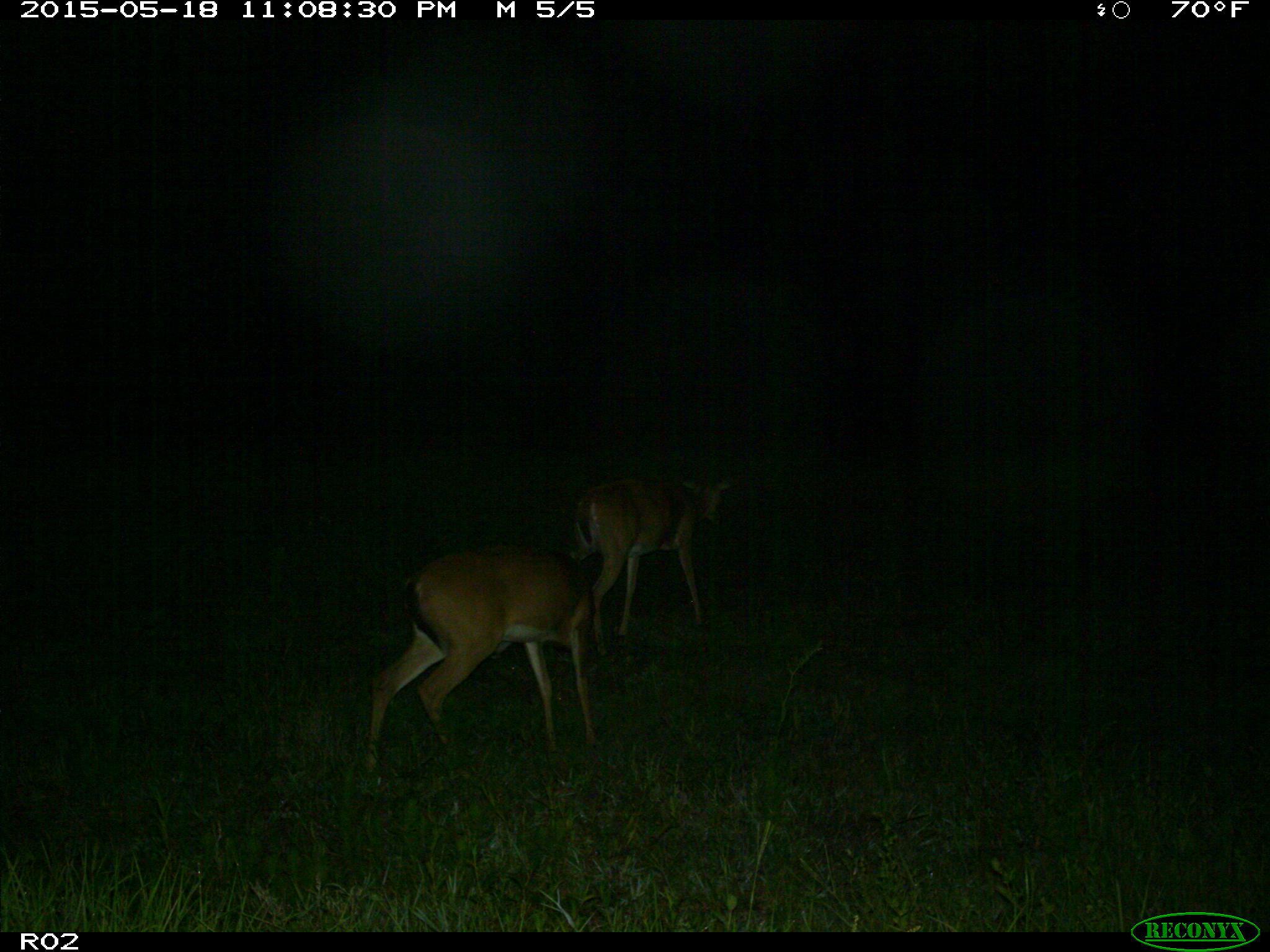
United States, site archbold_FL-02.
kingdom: Animalia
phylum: Chordata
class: Mammalia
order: Artiodactyla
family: Cervidae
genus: Odocoileus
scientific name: Odocoileus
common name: deer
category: unidentified deer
Unidentified deer (deer) (Odocoileus).